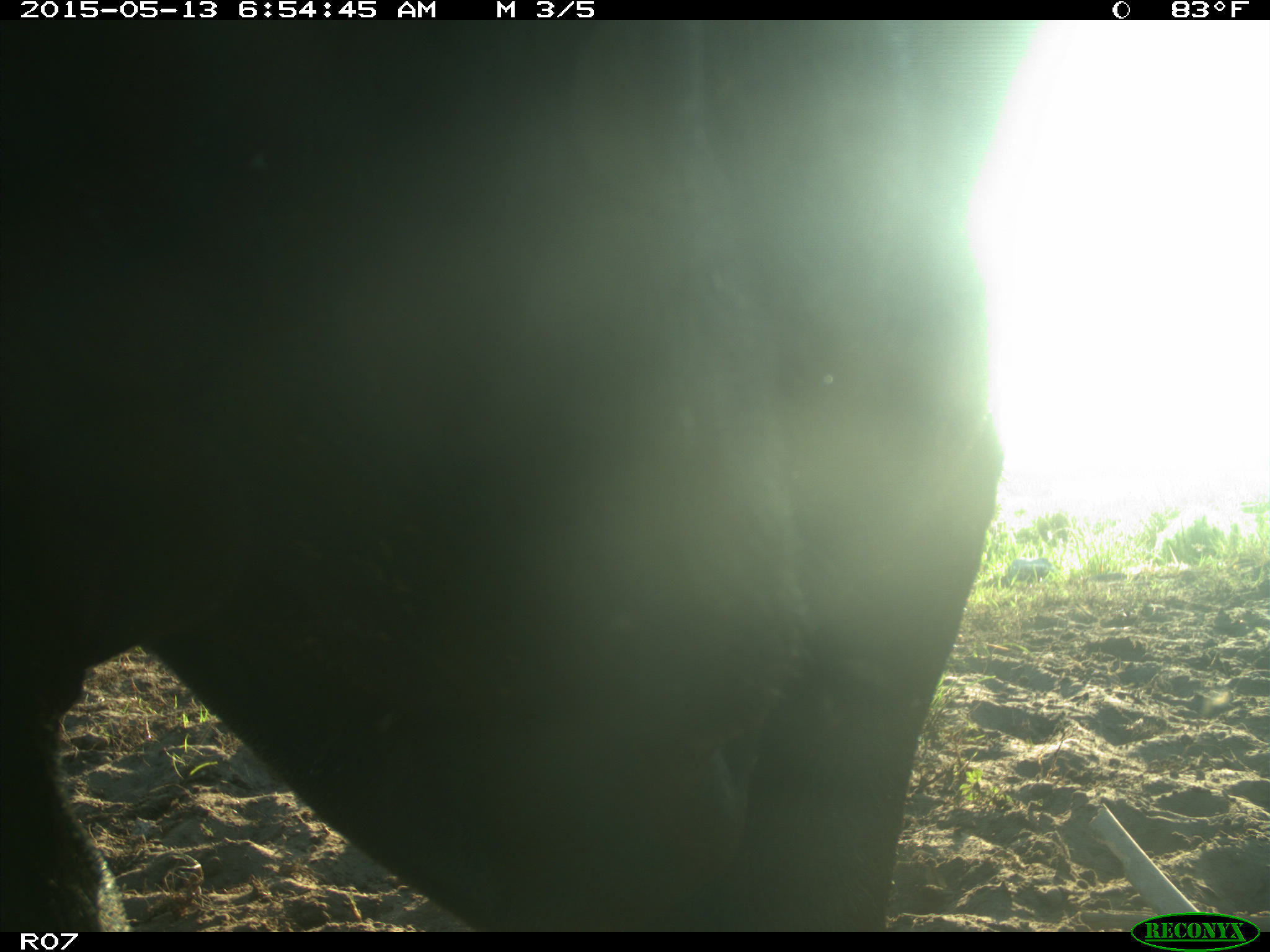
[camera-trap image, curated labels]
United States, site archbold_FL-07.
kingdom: Animalia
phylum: Chordata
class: Mammalia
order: Artiodactyla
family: Bovidae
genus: Bos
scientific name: Bos taurus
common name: domestic cow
Bos taurus (domestic cow).